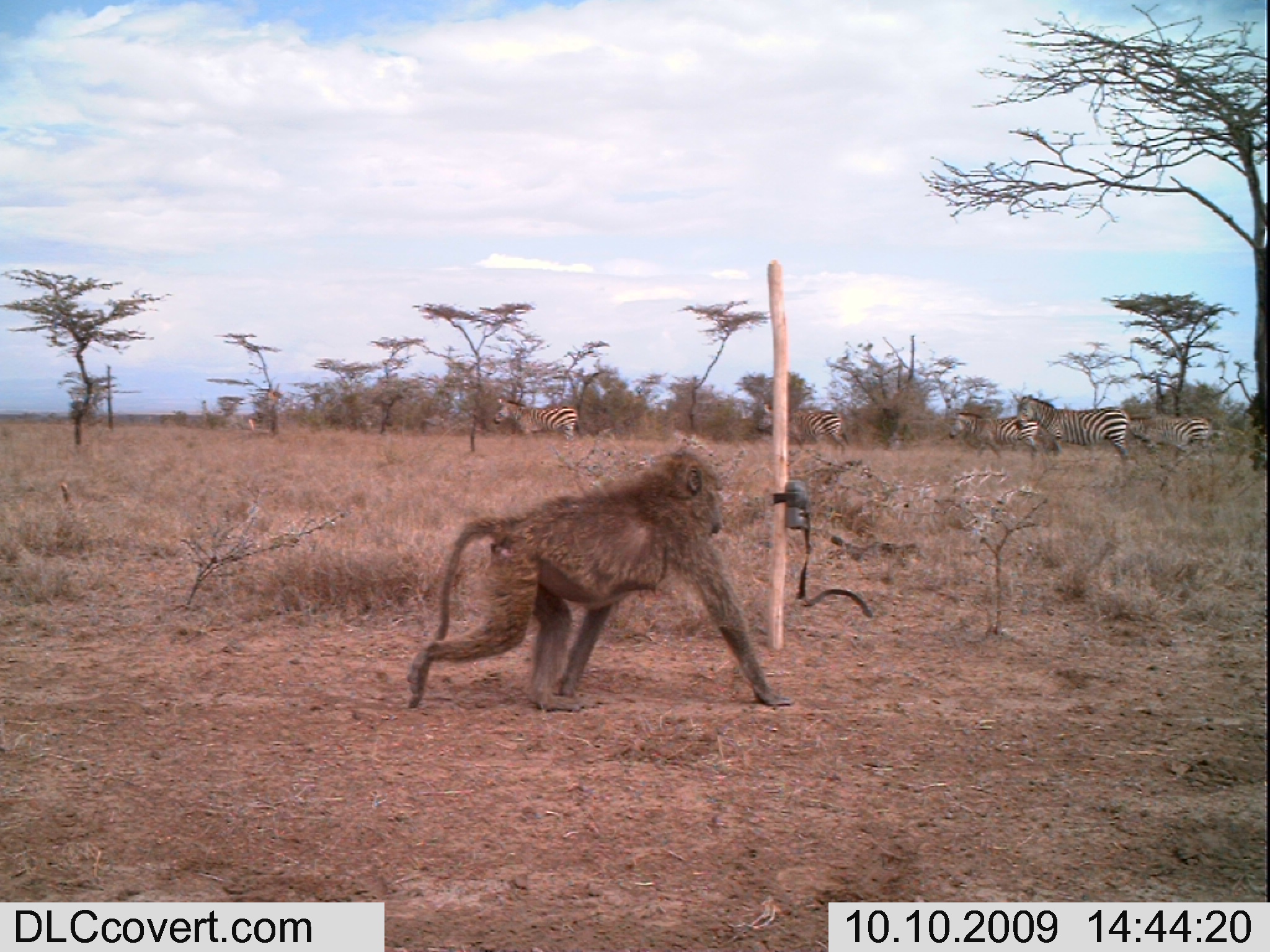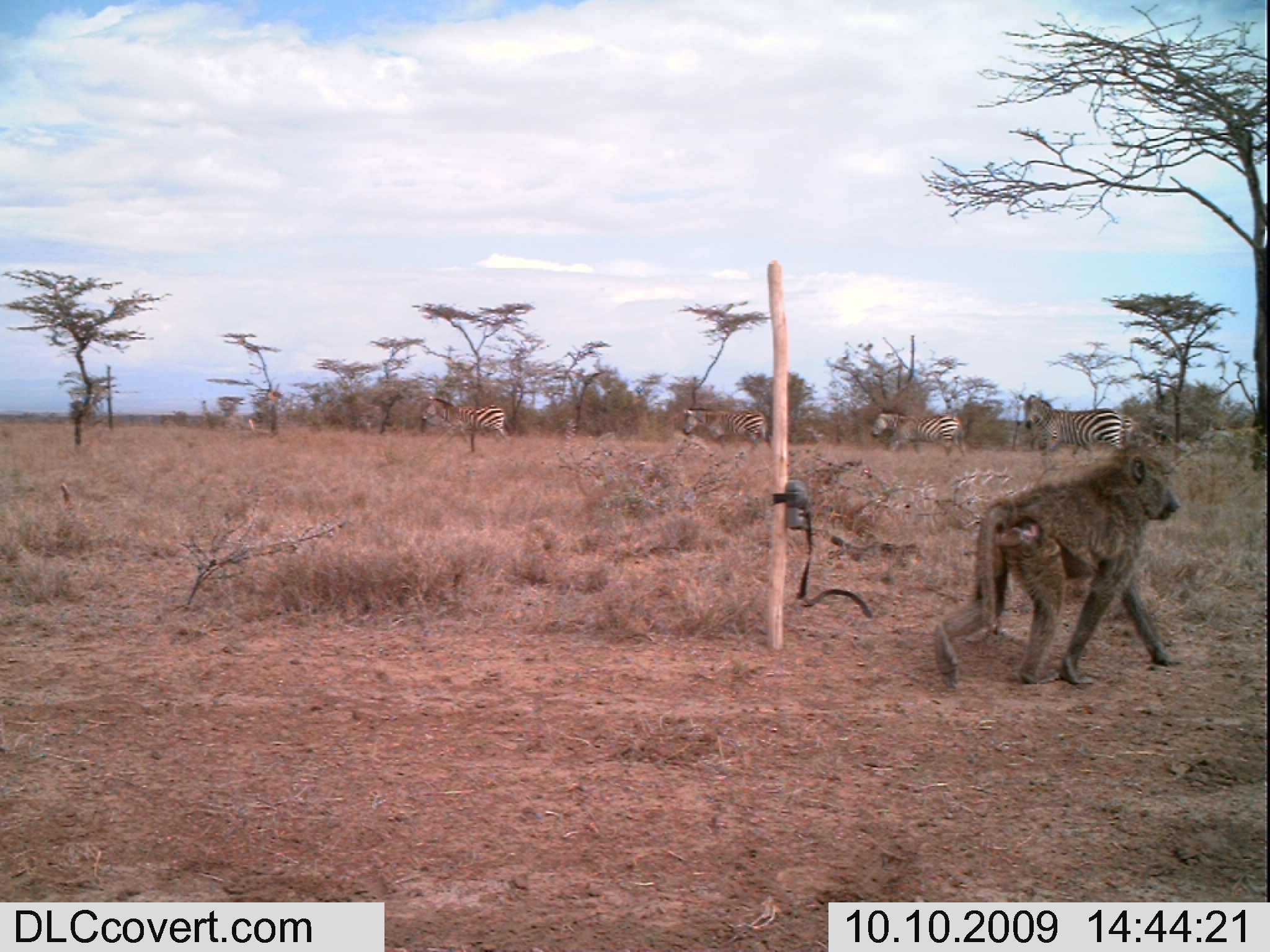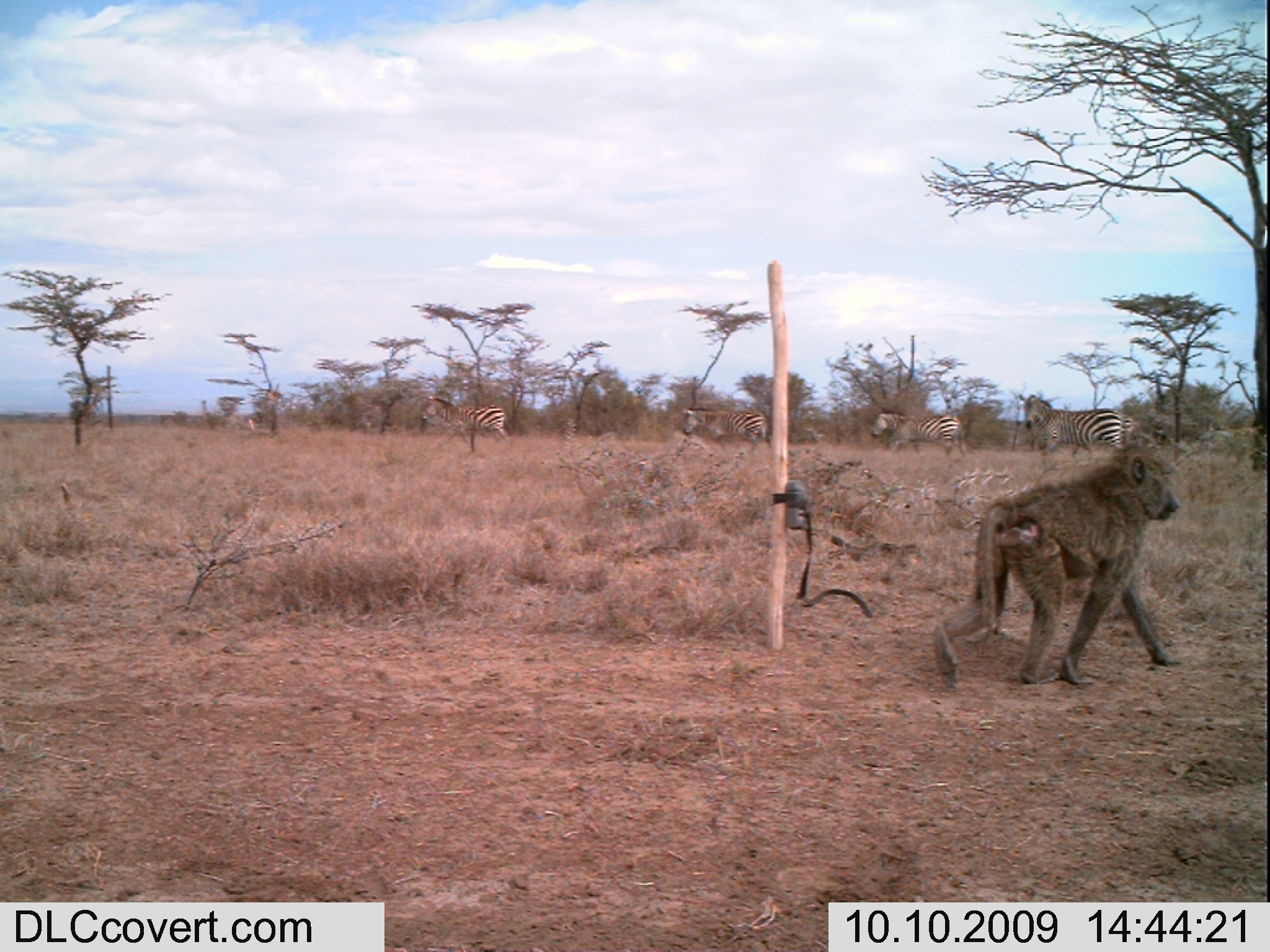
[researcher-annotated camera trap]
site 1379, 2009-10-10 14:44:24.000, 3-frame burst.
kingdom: Animalia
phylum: Chordata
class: Mammalia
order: Primates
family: Cercopithecidae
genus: Papio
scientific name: Papio anubis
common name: olive baboon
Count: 1.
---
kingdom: Animalia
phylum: Chordata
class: Mammalia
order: Perissodactyla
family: Equidae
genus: Equus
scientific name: Equus quagga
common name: plains zebra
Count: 4.